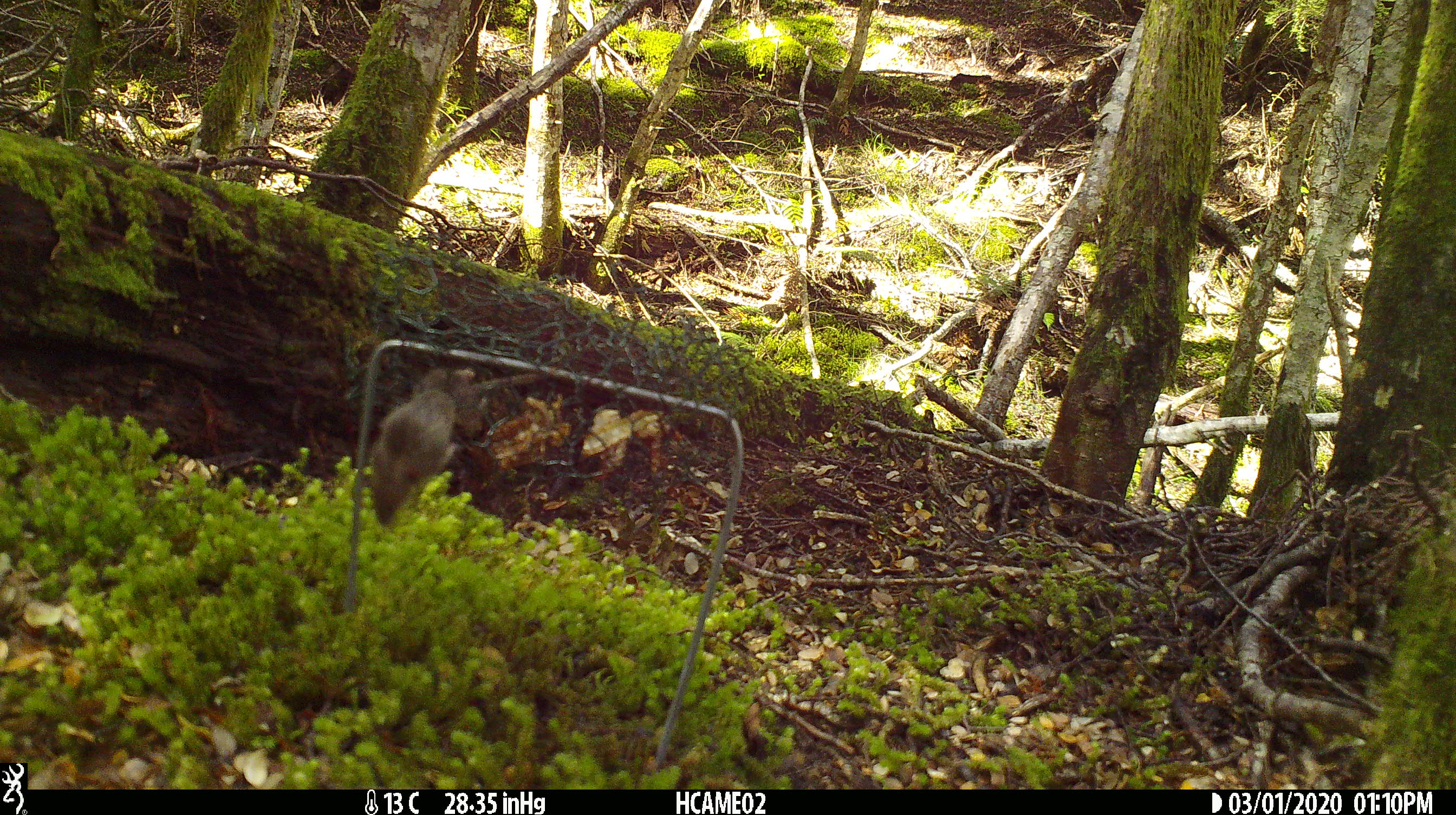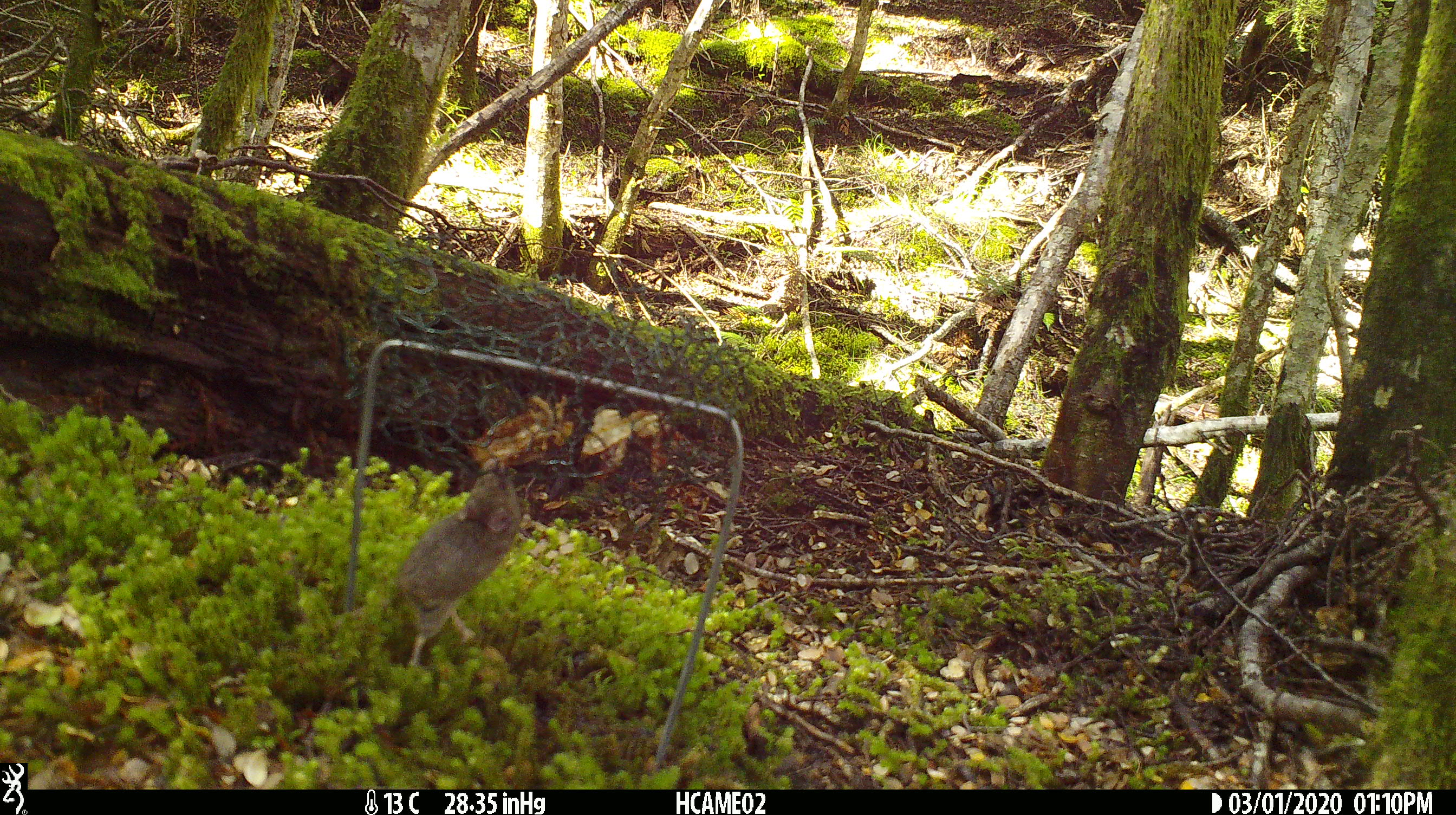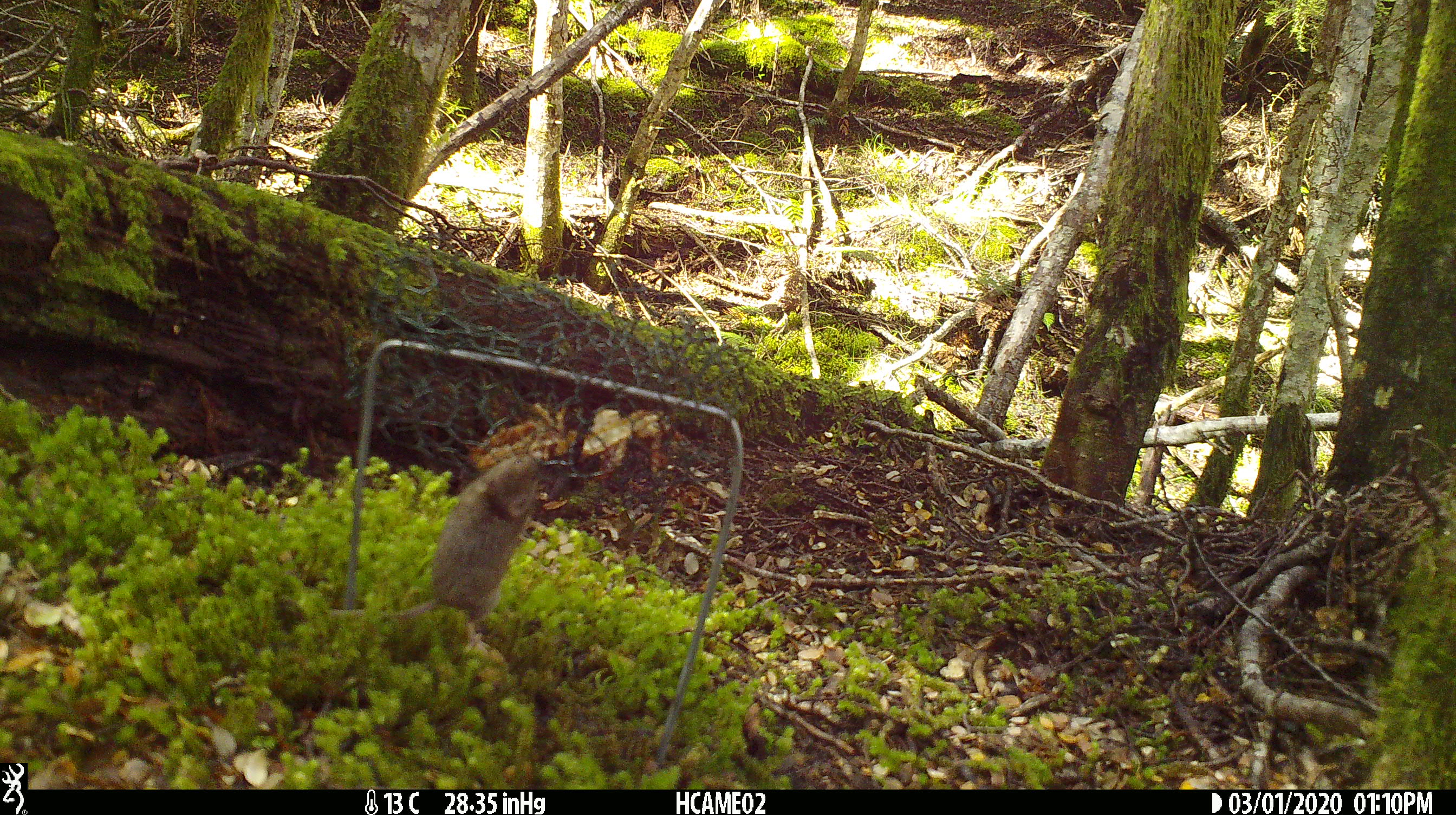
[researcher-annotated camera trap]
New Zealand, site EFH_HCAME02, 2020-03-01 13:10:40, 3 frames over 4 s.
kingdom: Animalia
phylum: Chordata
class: Mammalia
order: Rodentia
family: Muridae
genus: Mus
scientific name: Mus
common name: mouse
Mouse (Mus).